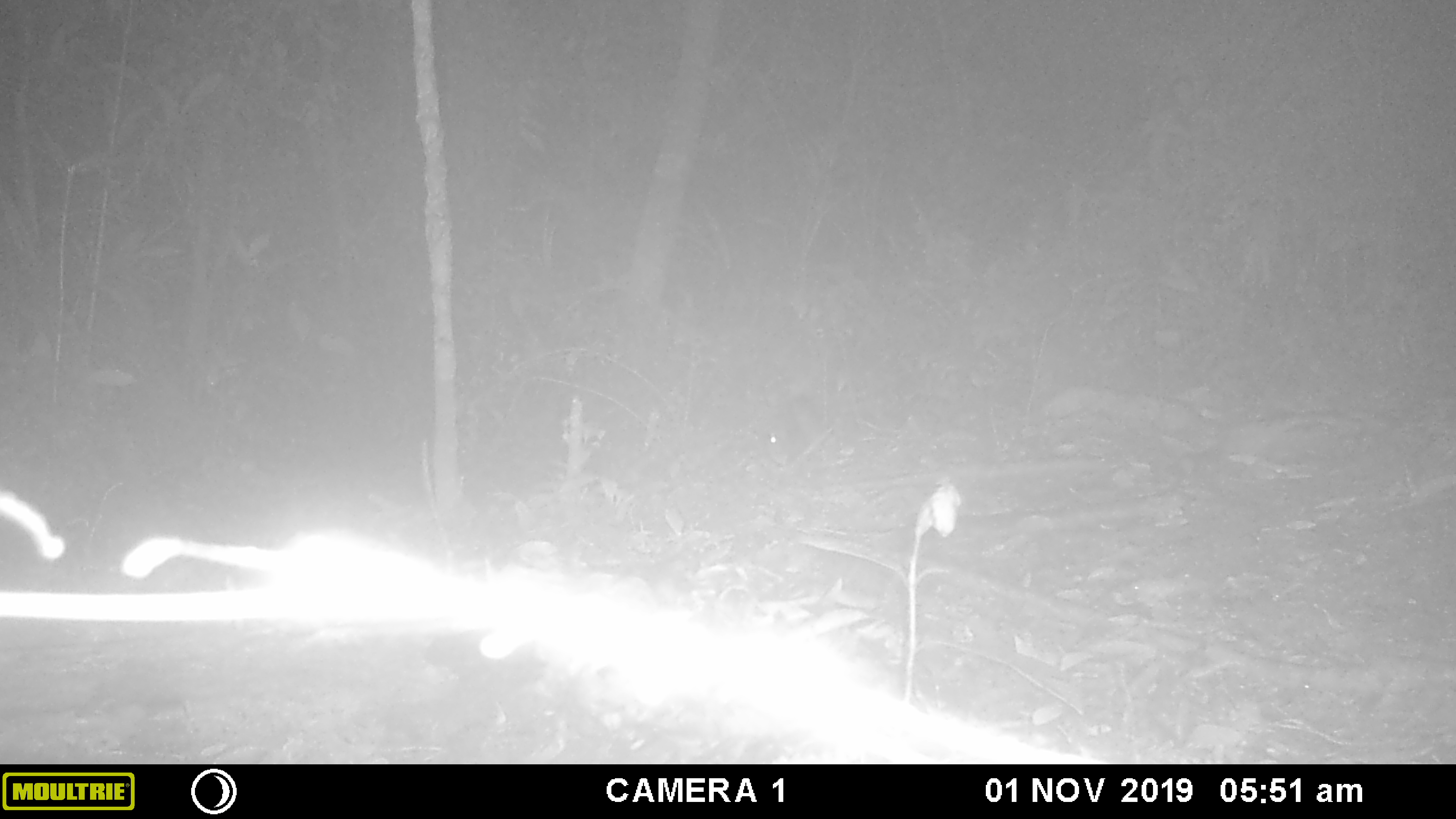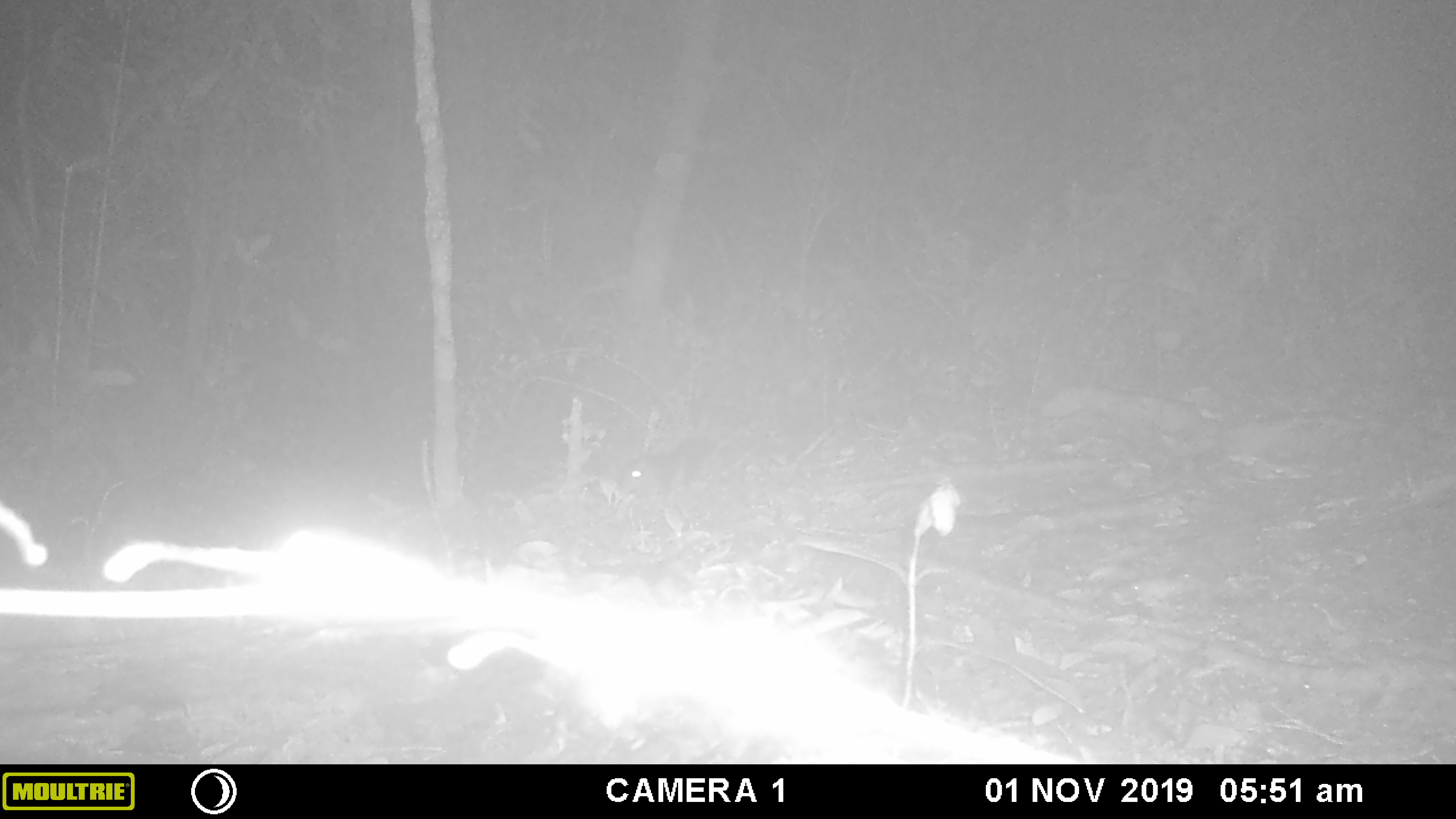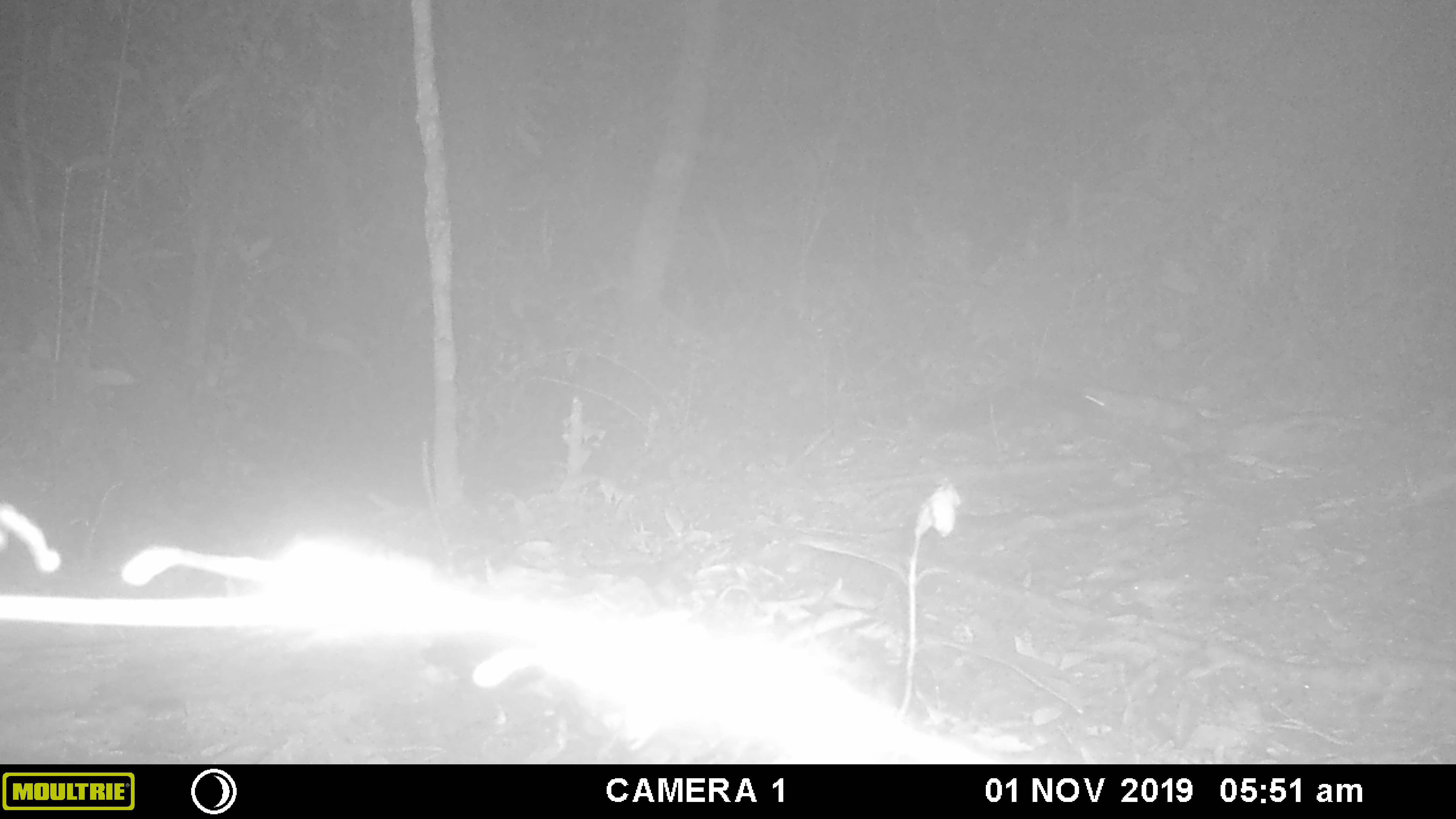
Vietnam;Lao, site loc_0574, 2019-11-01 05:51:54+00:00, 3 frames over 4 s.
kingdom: Animalia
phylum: Chordata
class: Mammalia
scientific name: Mammalia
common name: mammal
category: unidentified small mammal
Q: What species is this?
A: Unidentified small mammal (mammal) (Mammalia).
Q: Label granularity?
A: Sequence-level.